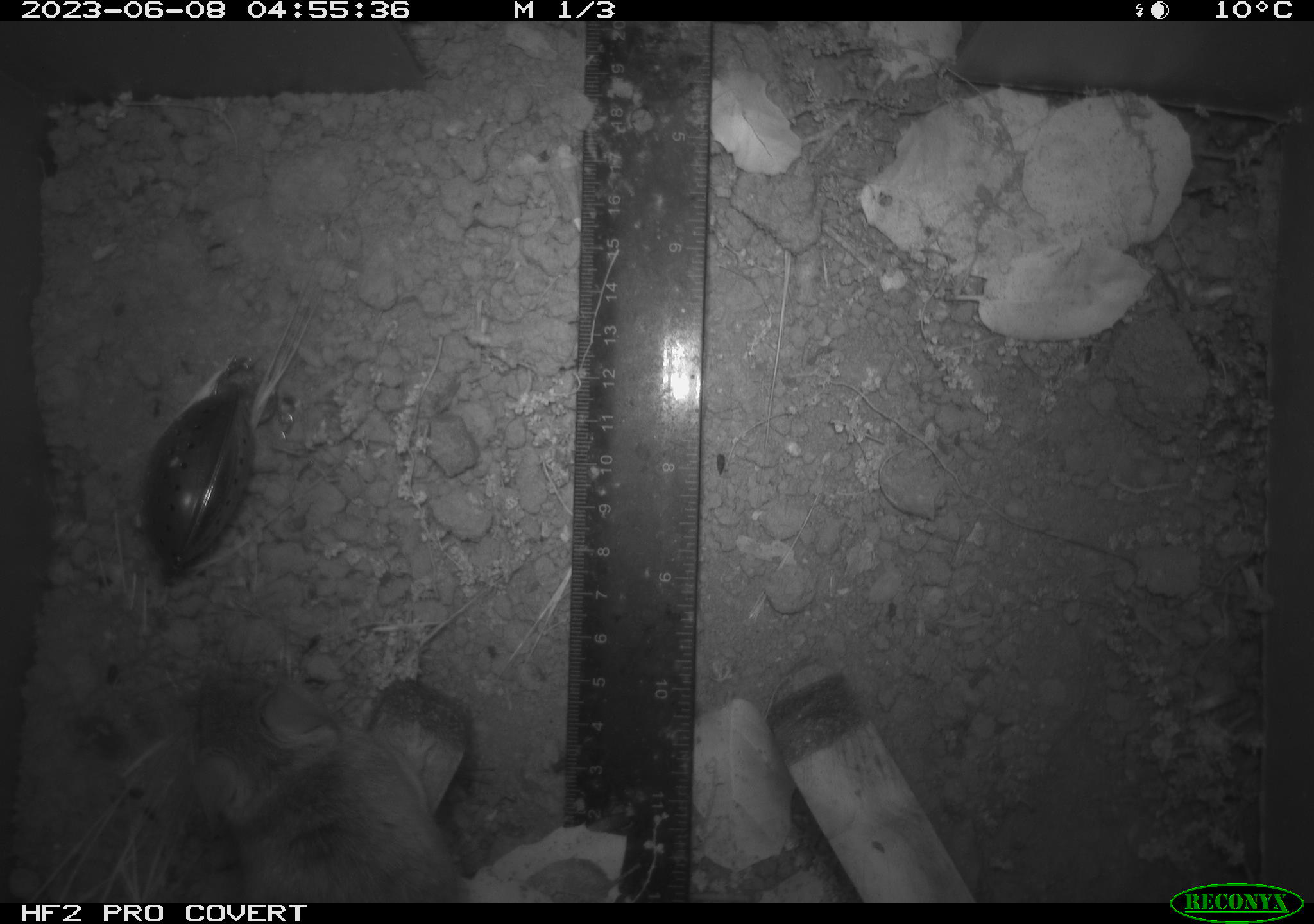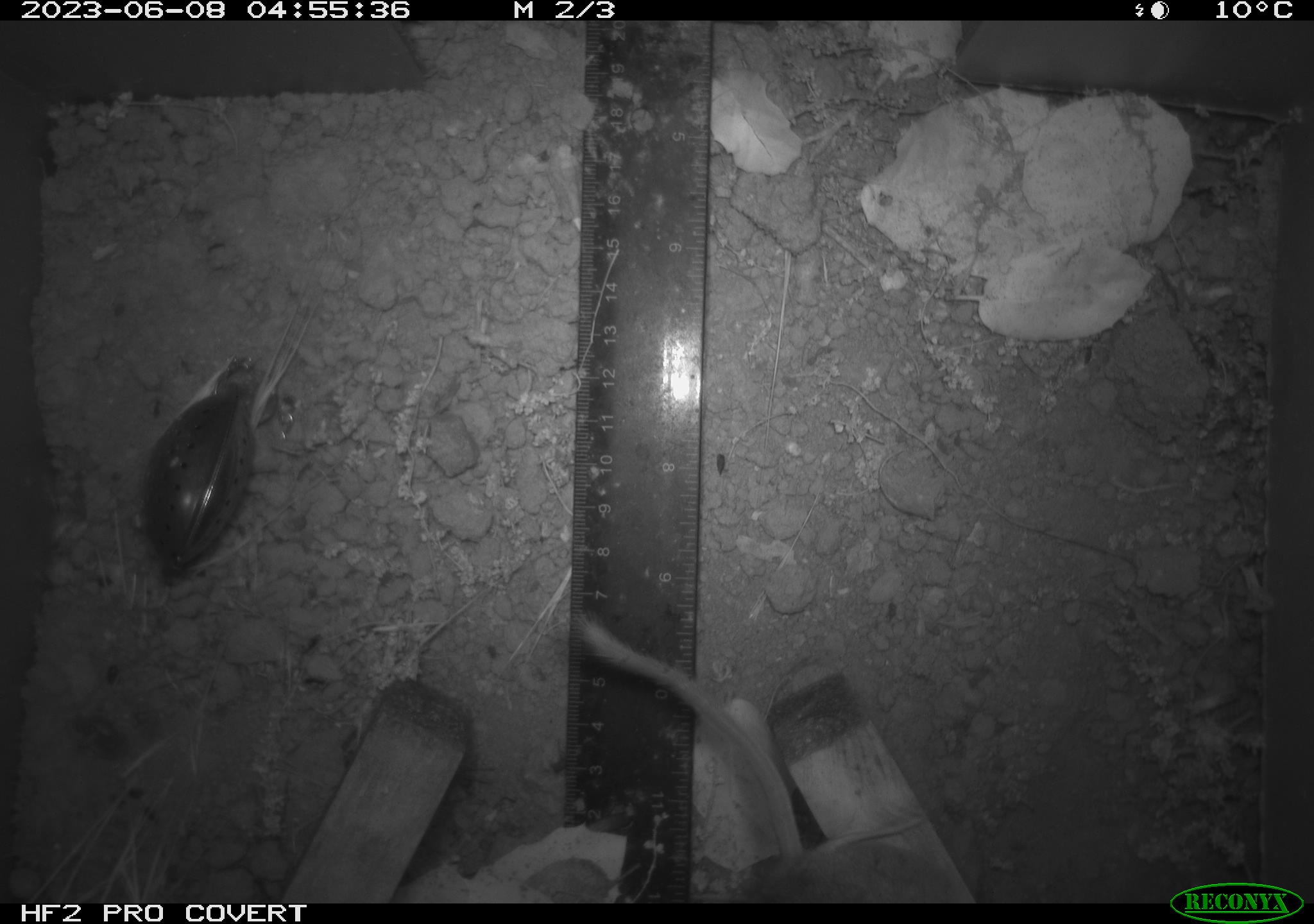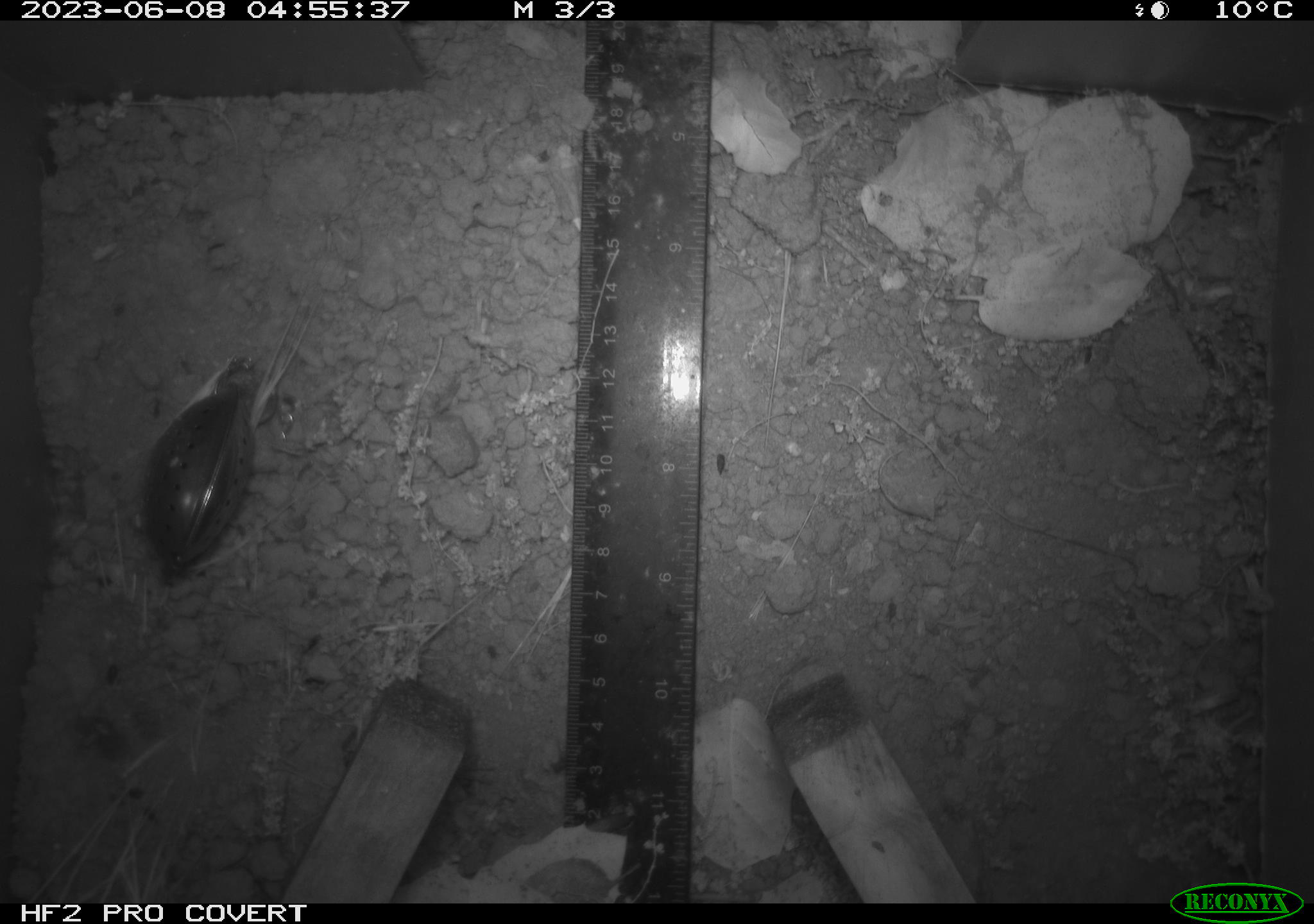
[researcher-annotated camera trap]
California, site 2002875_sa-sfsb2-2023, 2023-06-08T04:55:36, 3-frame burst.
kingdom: Animalia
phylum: Chordata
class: Mammalia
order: Rodentia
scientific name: Rodentia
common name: mouse species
Mouse species (Rodentia).